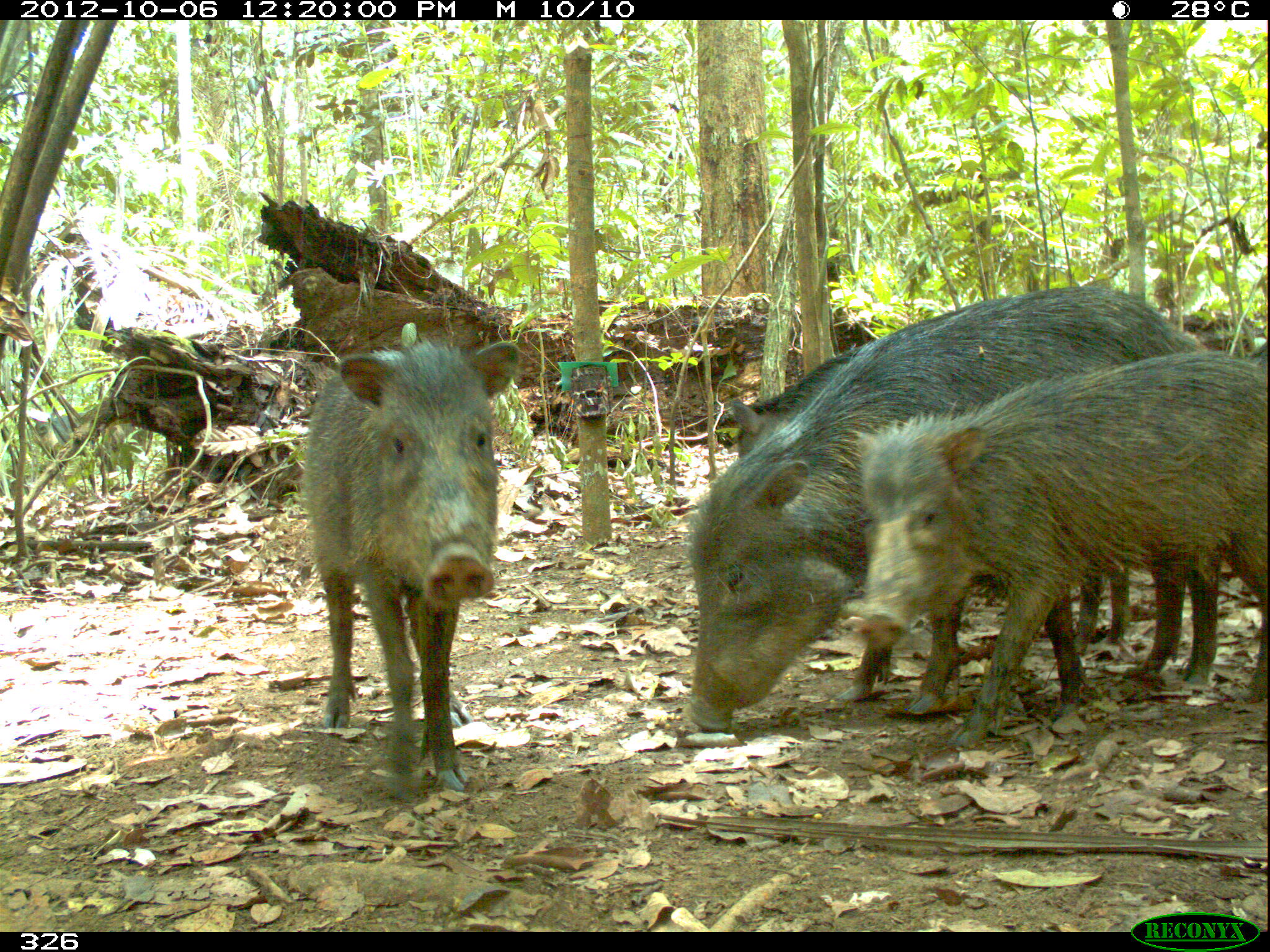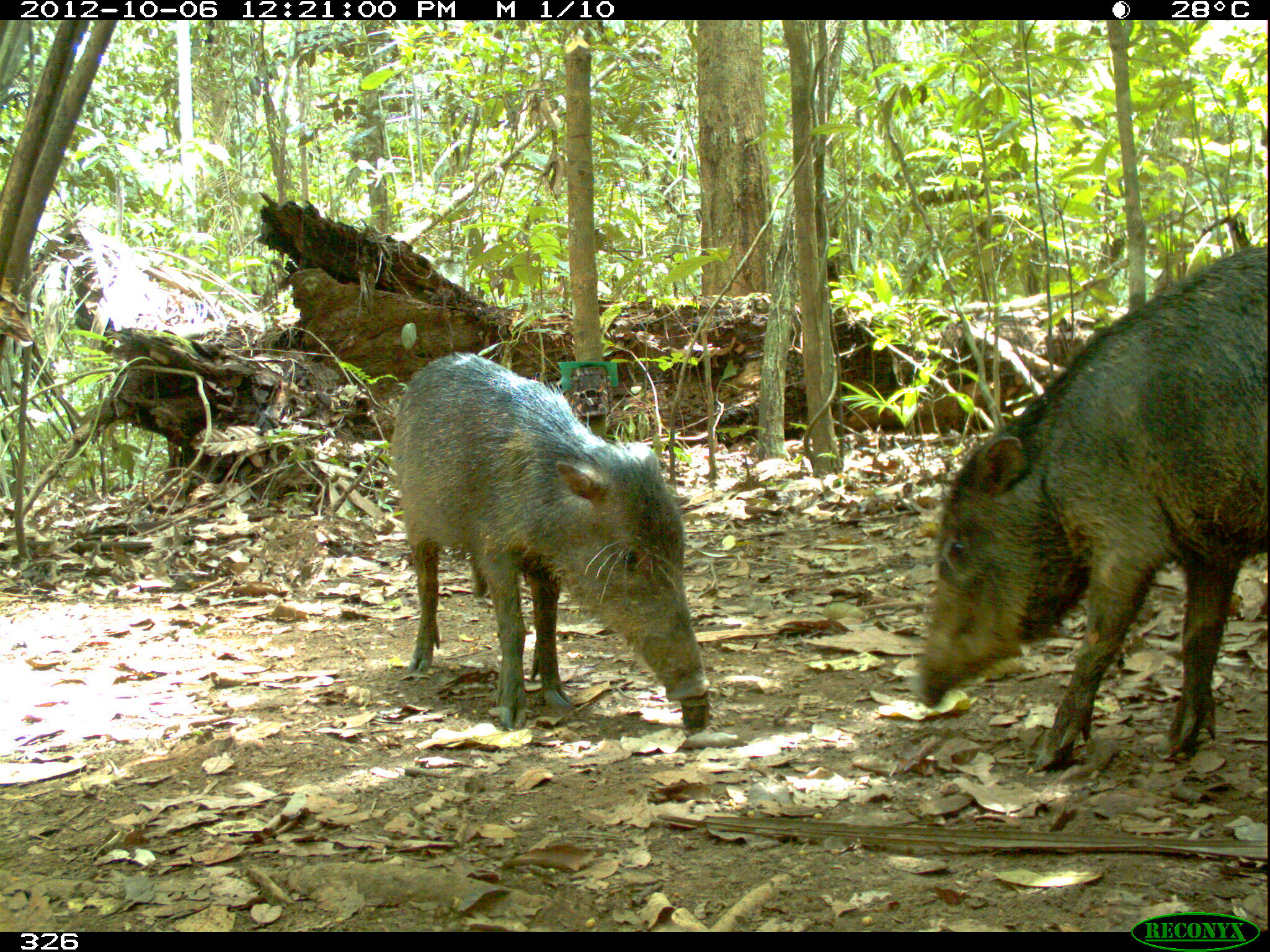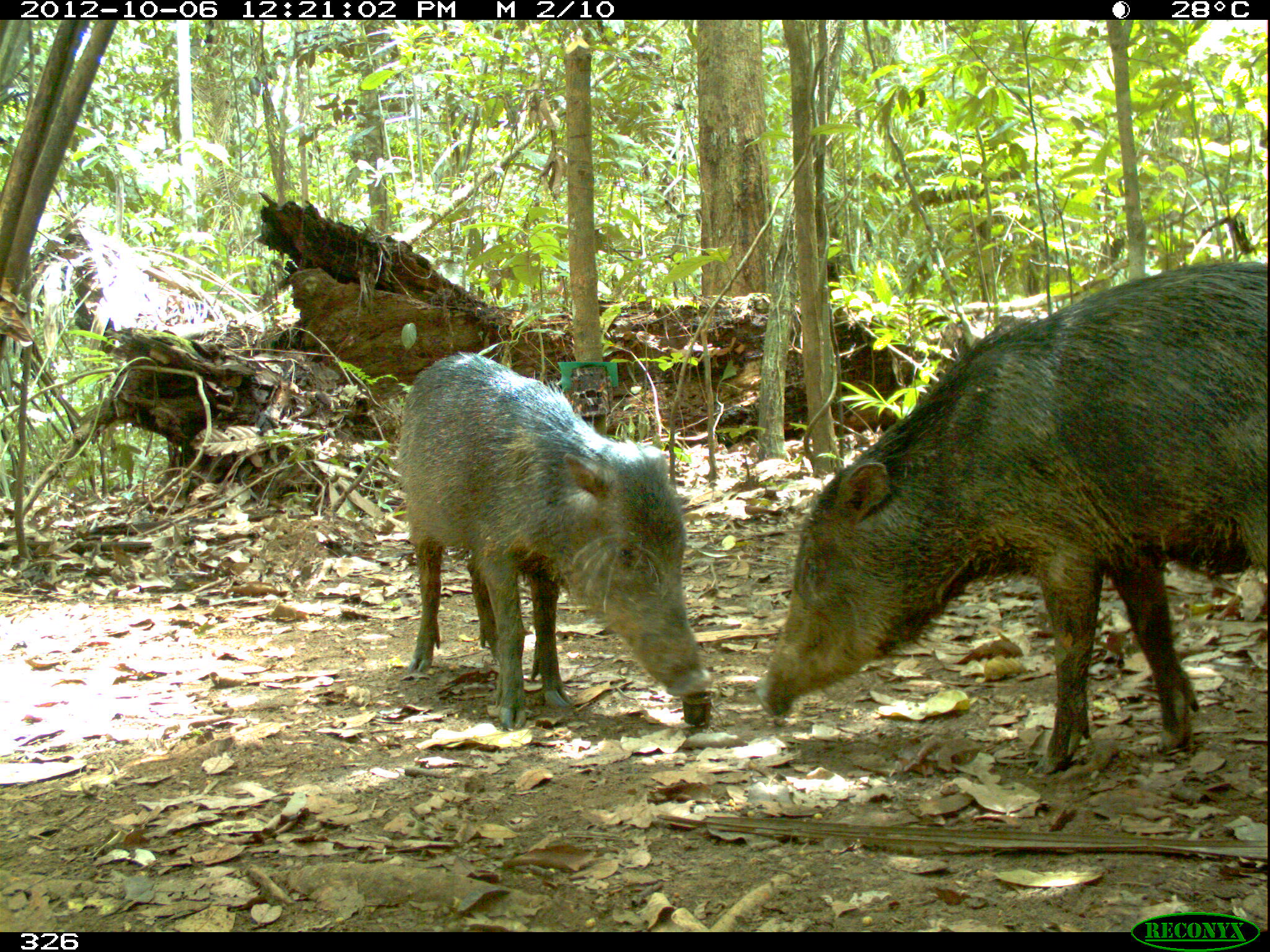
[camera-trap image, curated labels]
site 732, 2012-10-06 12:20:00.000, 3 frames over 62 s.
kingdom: Animalia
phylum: Chordata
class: Mammalia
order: Artiodactyla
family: Tayassuidae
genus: Tayassu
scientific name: Tayassu pecari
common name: white-lipped peccary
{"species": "Tayassu pecari (white-lipped peccary)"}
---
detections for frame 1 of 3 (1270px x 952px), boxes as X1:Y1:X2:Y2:
tayassu pecari: 682:283:1222:730; 851:344:1267:752; 728:346:1132:655; 302:330:498:792